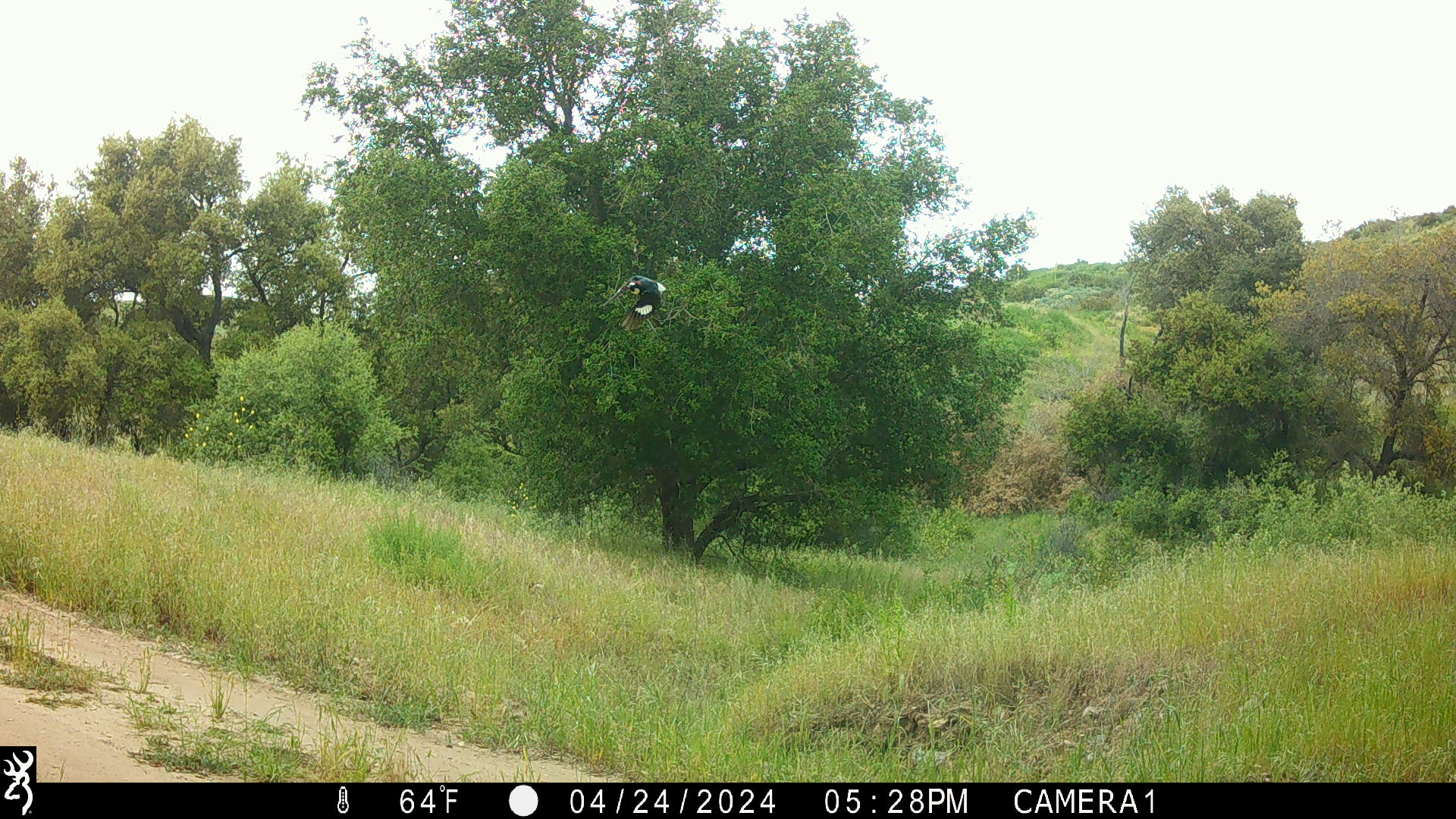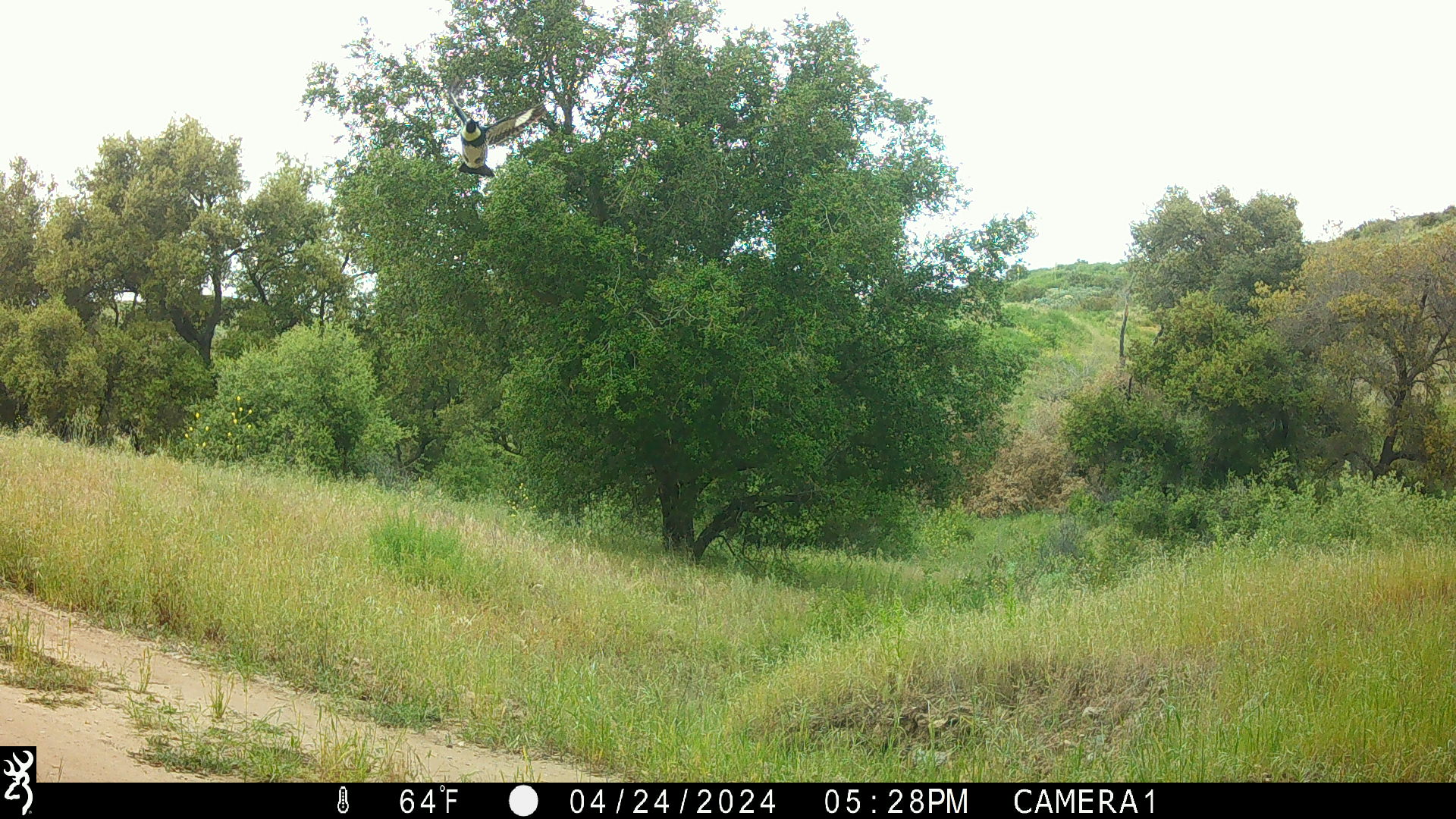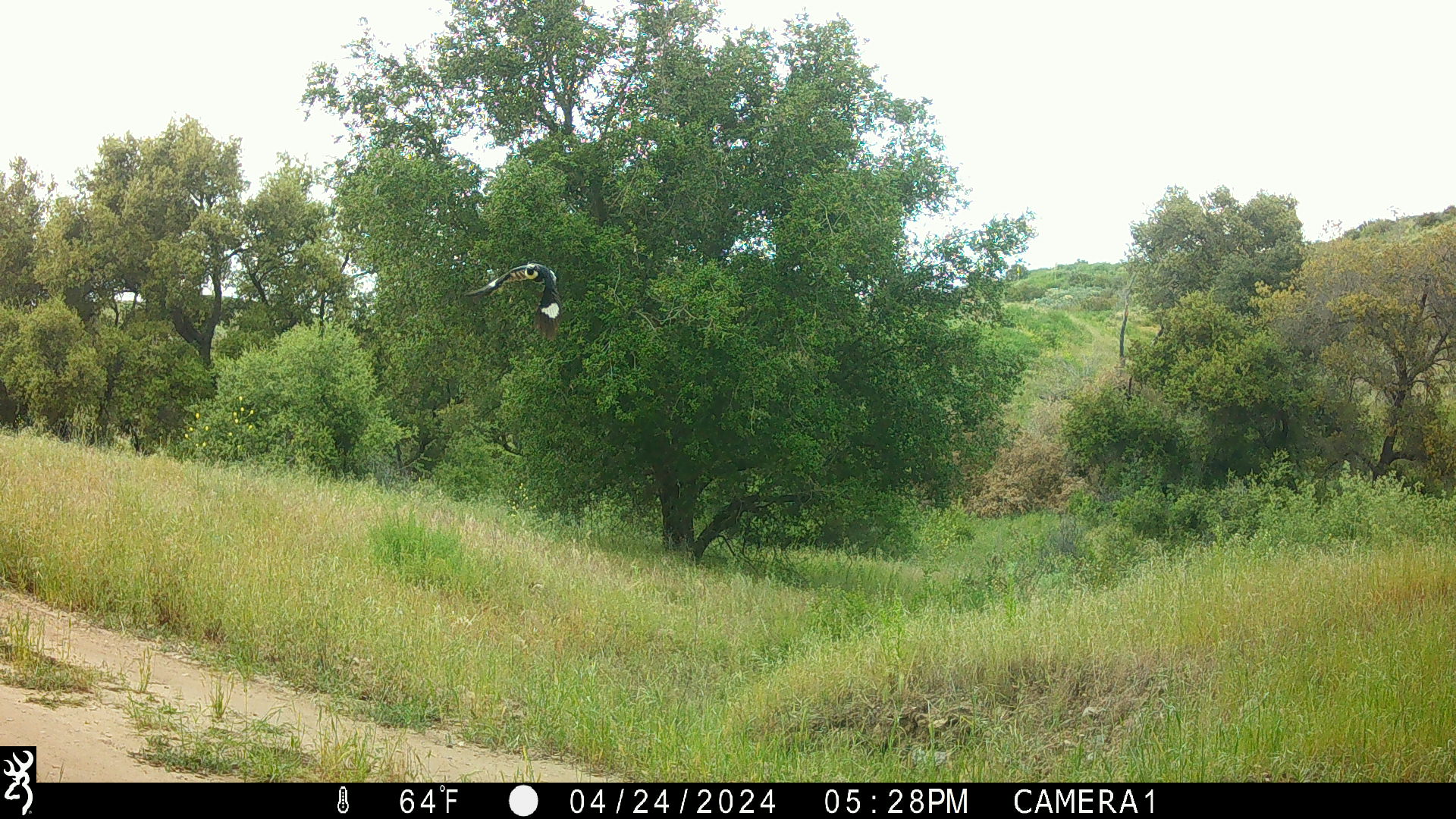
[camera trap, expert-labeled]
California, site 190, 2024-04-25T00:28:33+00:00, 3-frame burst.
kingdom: Animalia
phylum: Chordata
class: Aves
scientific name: Aves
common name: bird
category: unknown bird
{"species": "unknown bird (bird) (Aves)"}